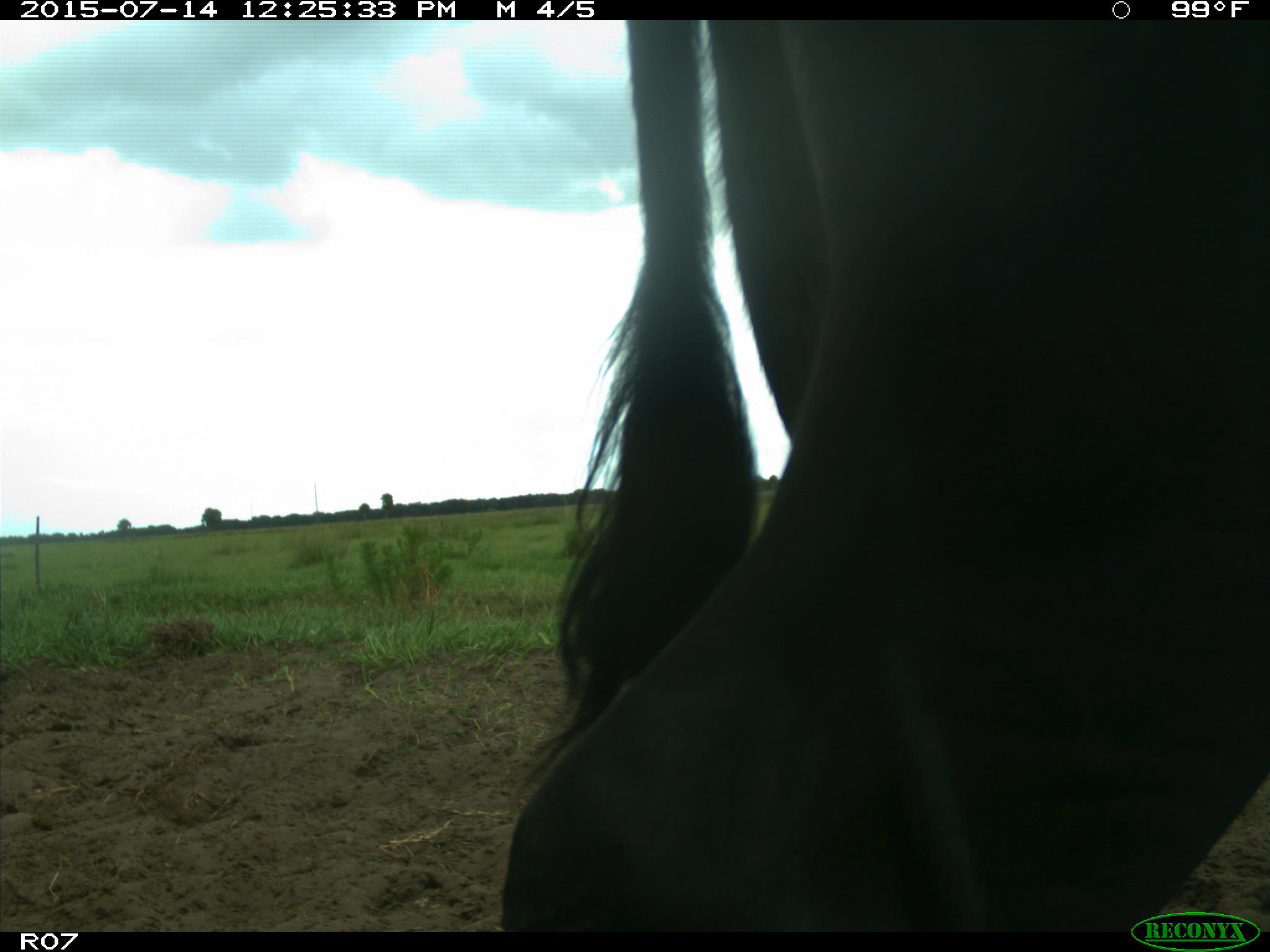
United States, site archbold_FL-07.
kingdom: Animalia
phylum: Chordata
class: Mammalia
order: Artiodactyla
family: Bovidae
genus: Bos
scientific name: Bos taurus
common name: domestic cow